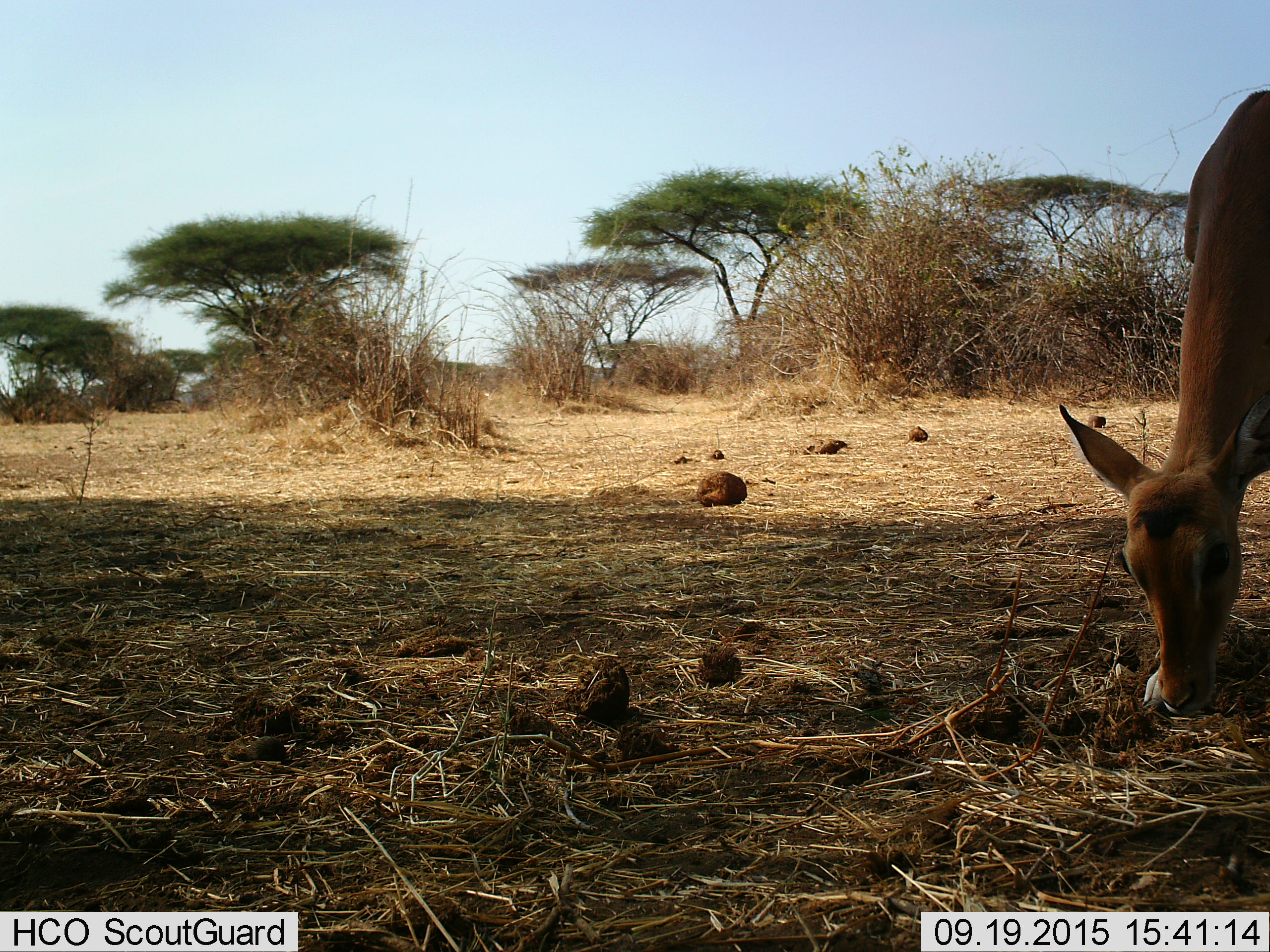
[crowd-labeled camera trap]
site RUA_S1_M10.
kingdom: Animalia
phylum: Chordata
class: Mammalia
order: Artiodactyla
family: Bovidae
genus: Aepyceros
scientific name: Aepyceros melampus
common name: impala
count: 1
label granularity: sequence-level